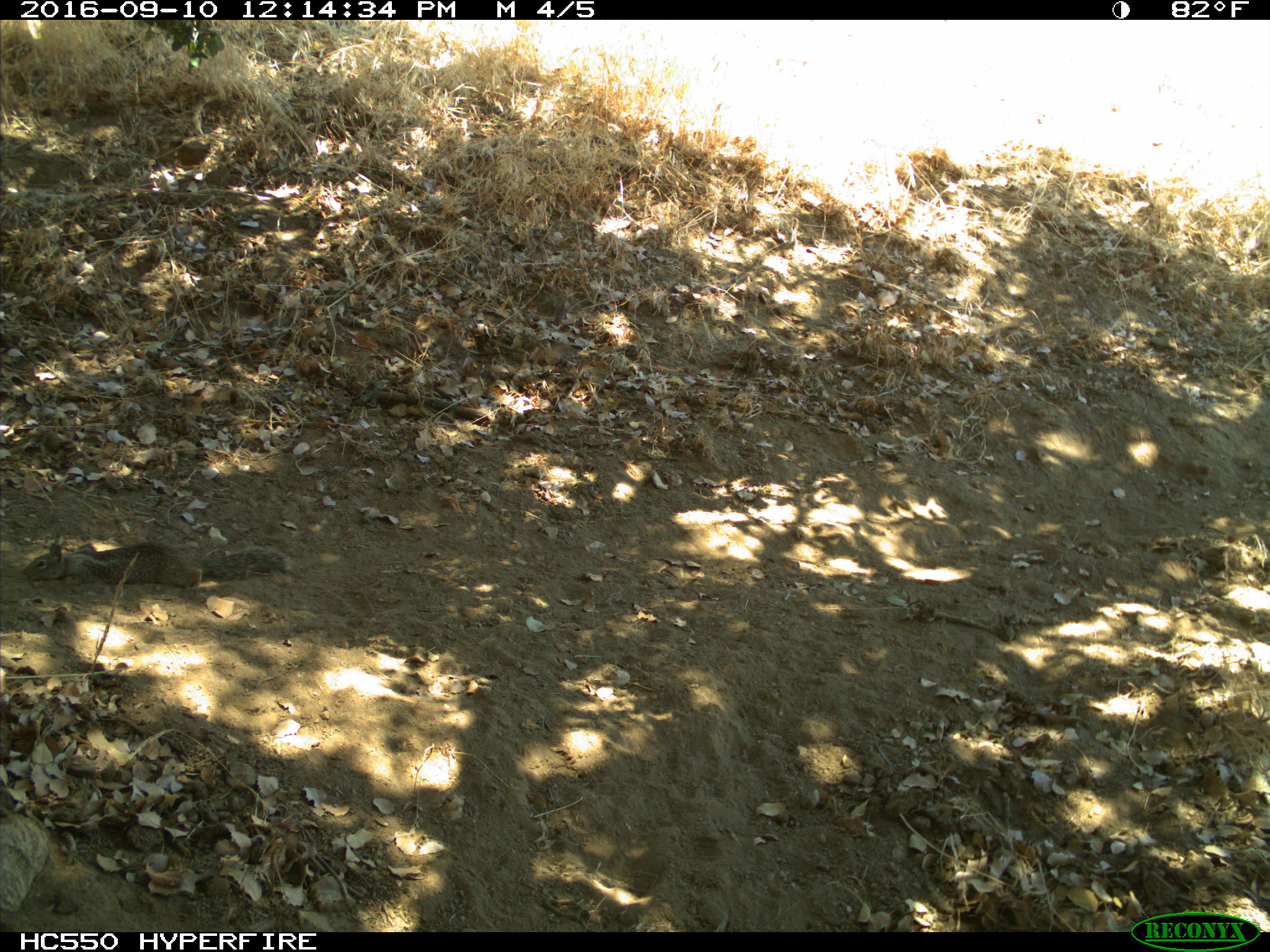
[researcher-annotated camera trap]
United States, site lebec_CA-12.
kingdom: Animalia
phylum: Chordata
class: Mammalia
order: Rodentia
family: Sciuridae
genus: Otospermophilus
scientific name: Otospermophilus beecheyi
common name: california ground squirrel